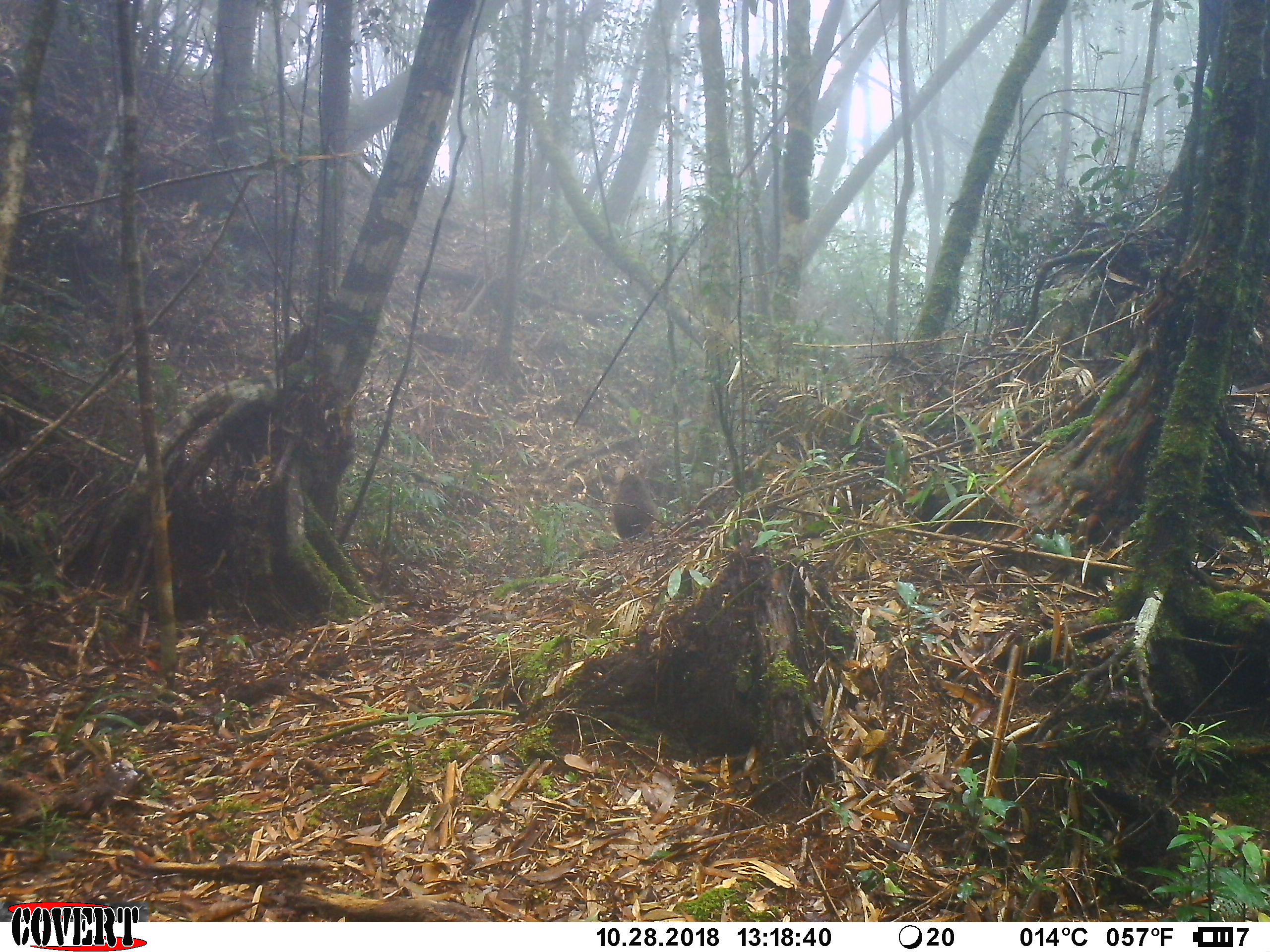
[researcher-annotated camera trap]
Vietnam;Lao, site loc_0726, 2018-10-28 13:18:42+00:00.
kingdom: Animalia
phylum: Chordata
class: Mammalia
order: Primates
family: Cercopithecidae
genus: Macaca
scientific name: Macaca arctoides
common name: stump-tailed macaque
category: stump tailed macaque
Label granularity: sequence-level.